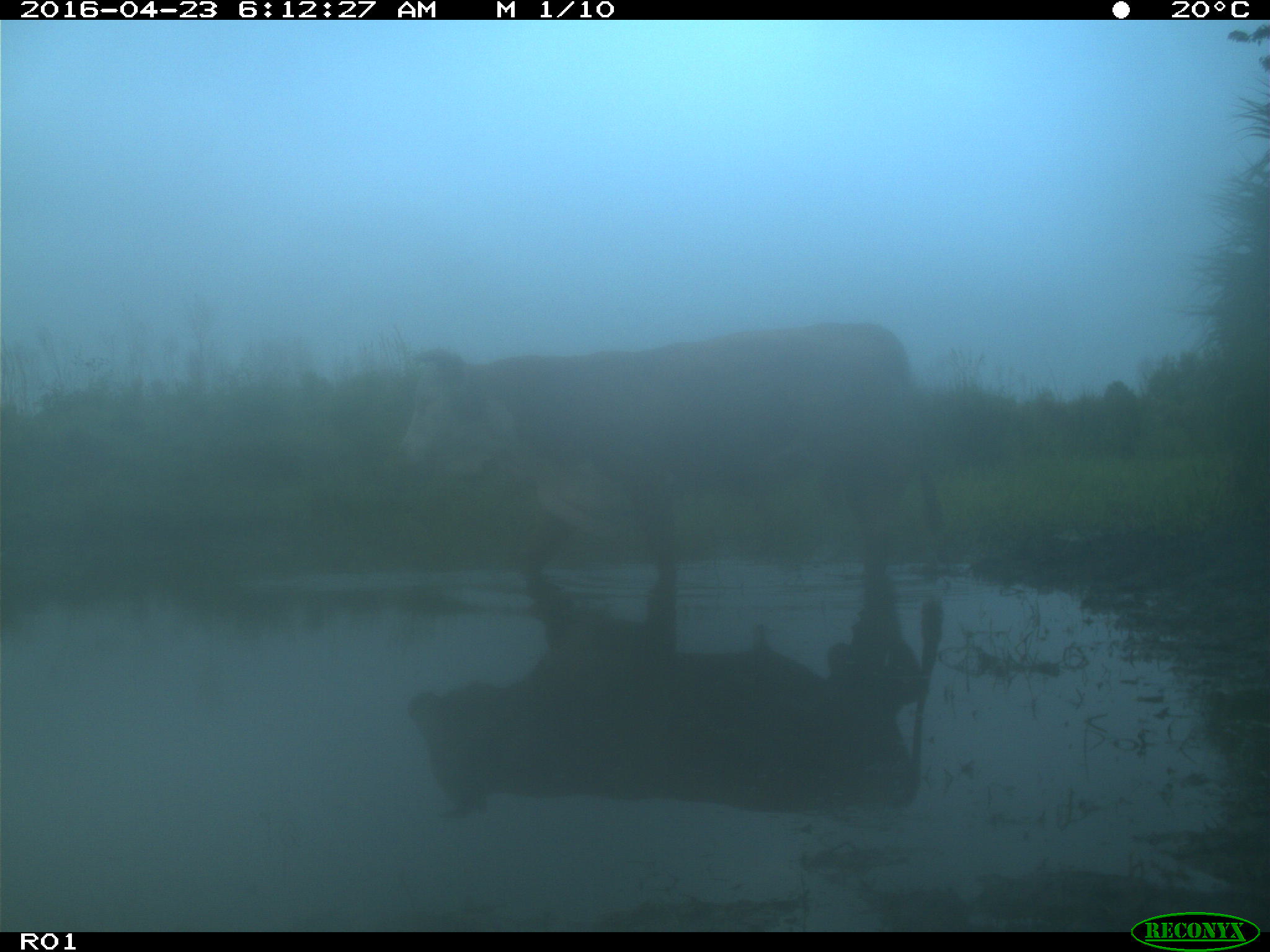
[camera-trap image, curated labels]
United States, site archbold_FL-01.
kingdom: Animalia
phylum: Chordata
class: Mammalia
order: Artiodactyla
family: Bovidae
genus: Bos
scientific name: Bos taurus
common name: domestic cow